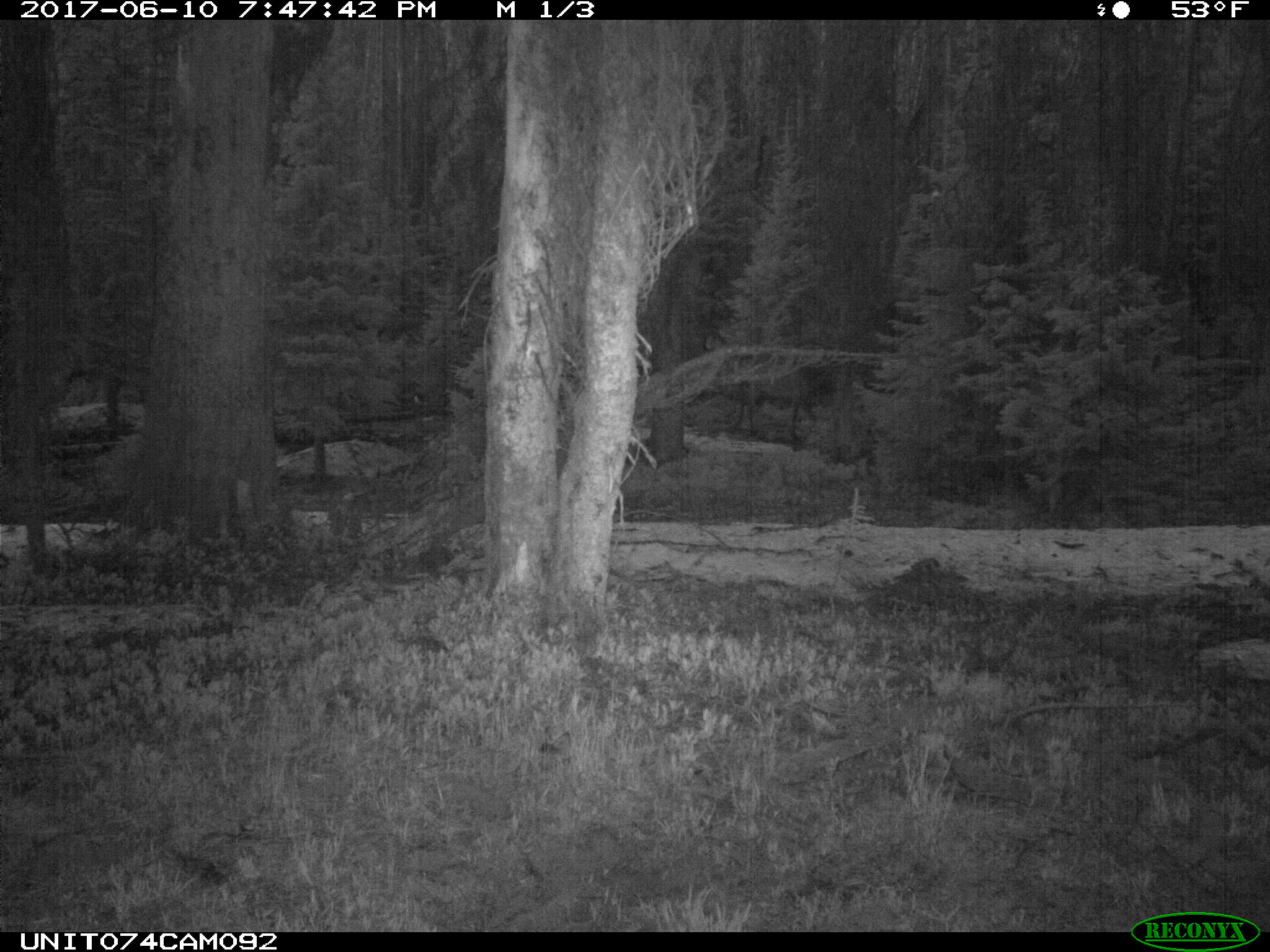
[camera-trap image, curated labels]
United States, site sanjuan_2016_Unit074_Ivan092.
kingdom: Animalia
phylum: Chordata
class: Mammalia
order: Artiodactyla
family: Cervidae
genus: Cervus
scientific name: Cervus elaphus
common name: red deer